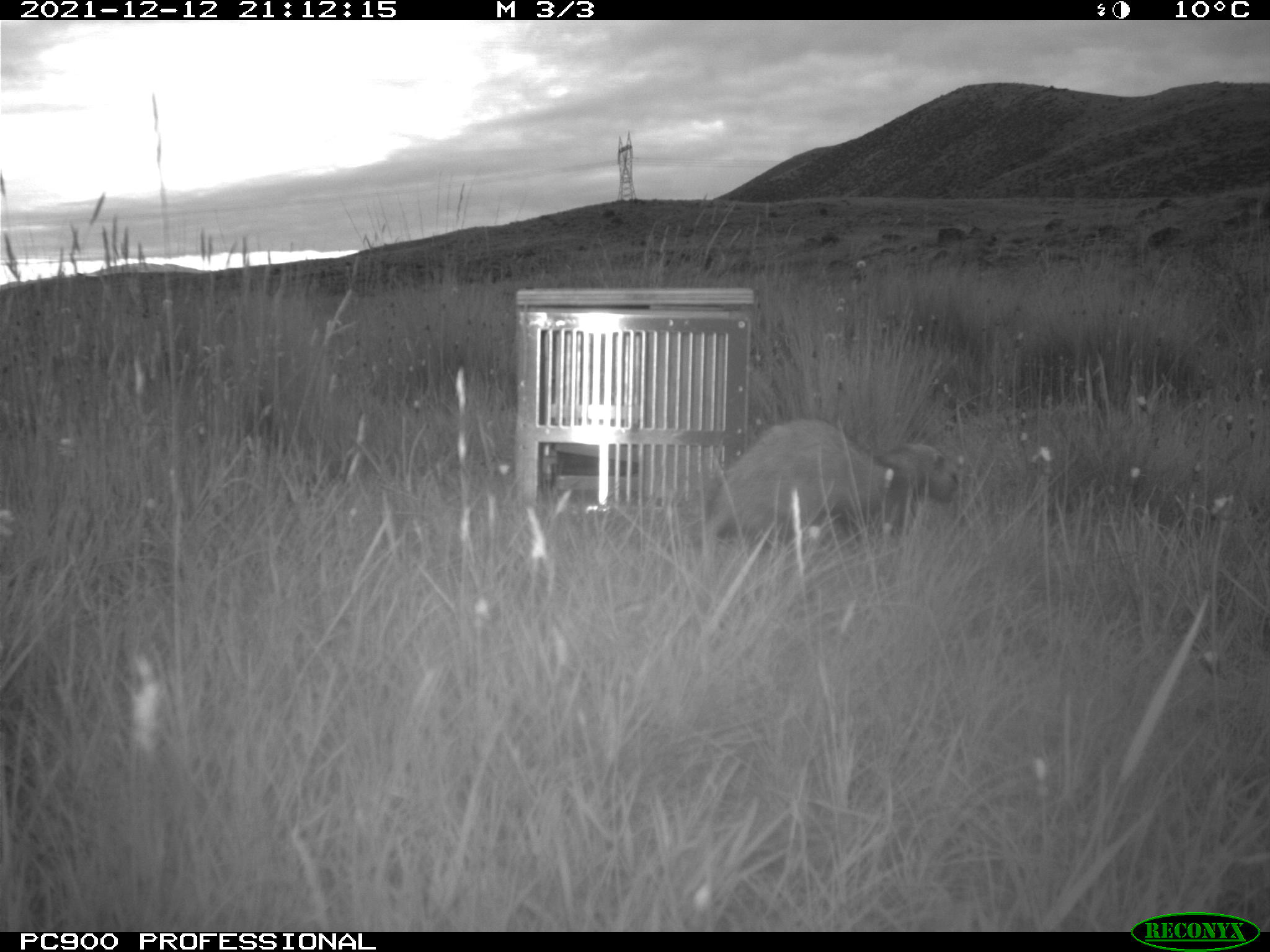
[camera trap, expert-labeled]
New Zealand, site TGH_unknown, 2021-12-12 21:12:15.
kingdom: Animalia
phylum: Chordata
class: Mammalia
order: Carnivora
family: Mustelidae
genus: Mustela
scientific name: Mustela furo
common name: ferret